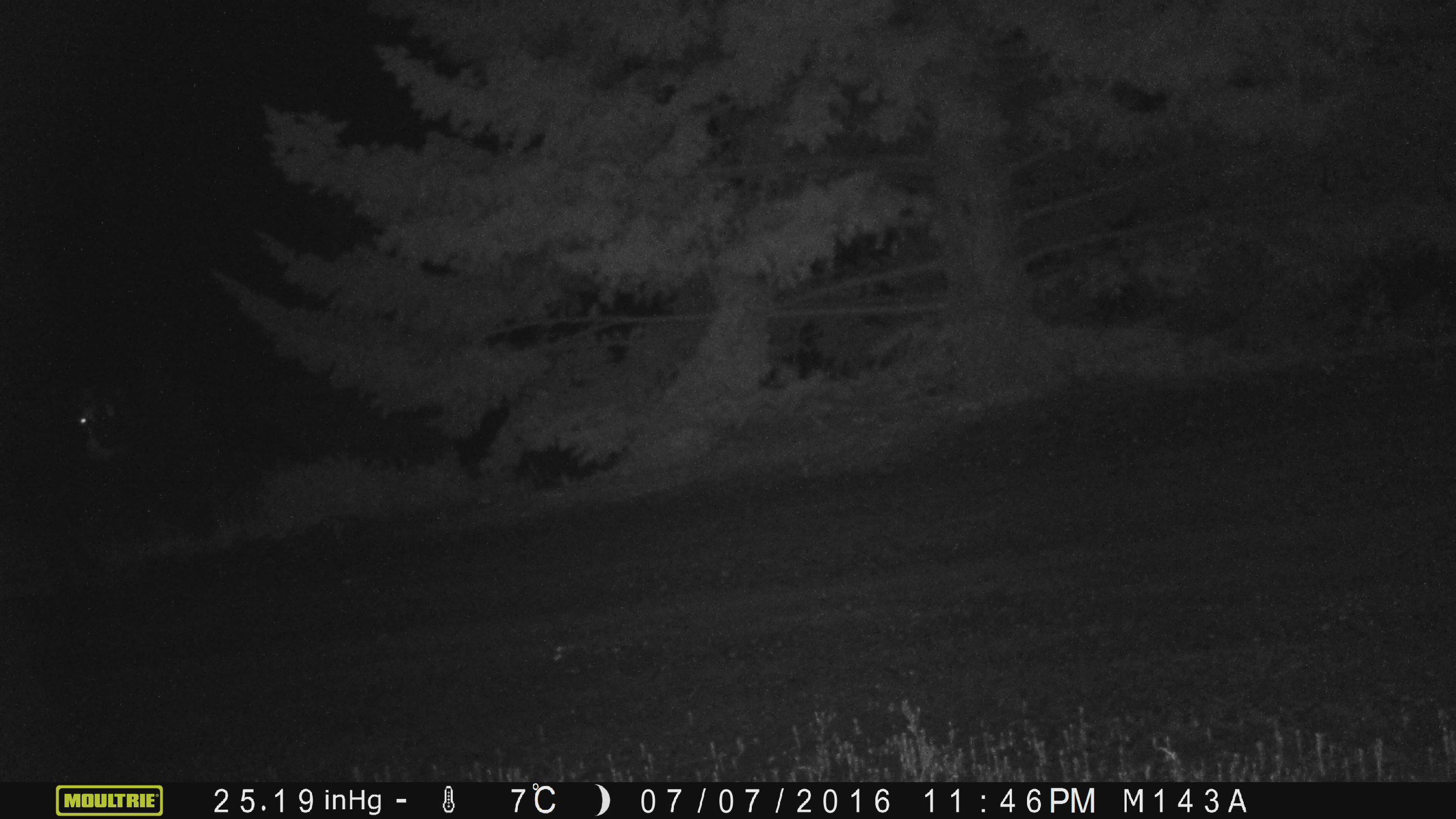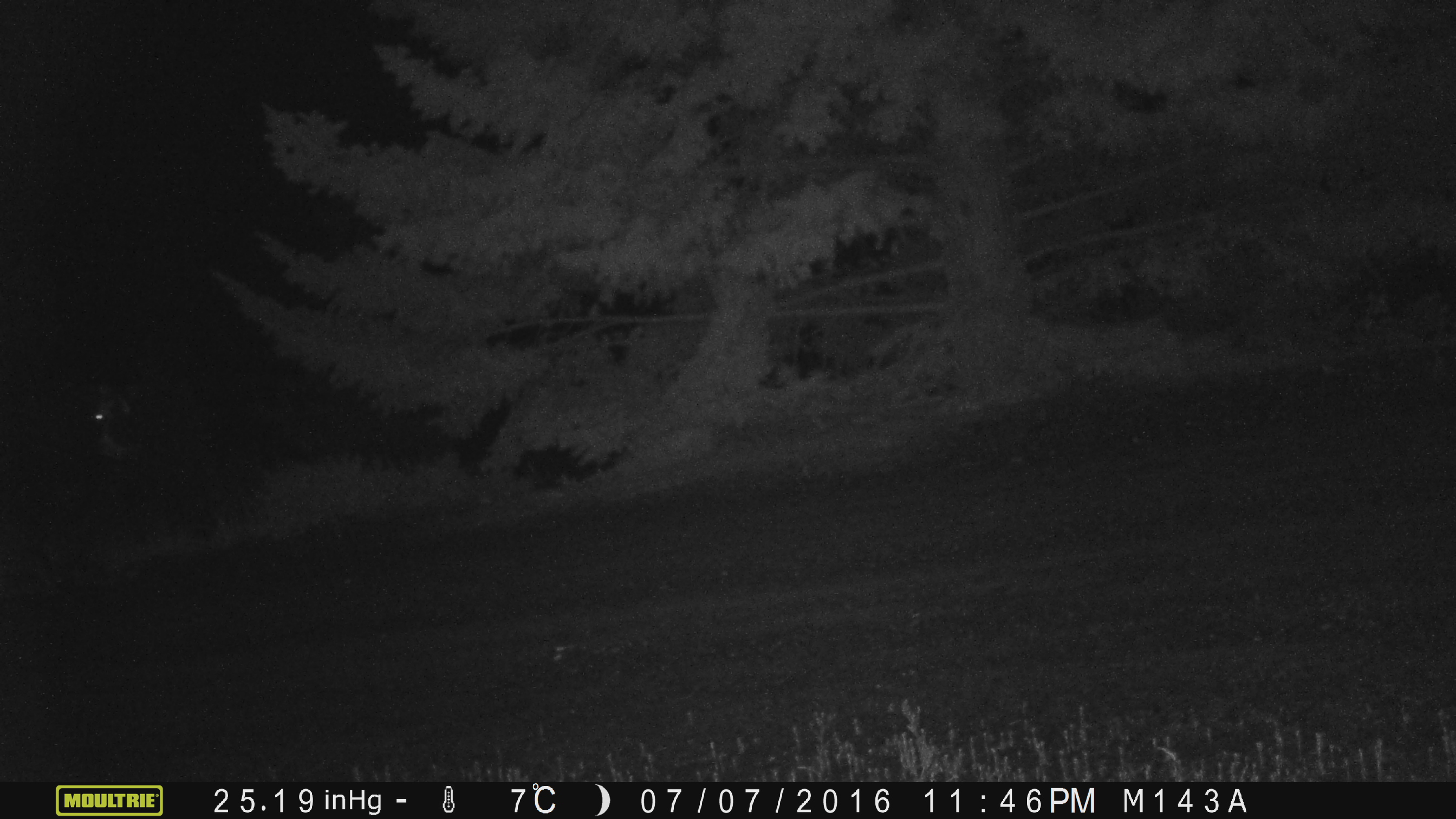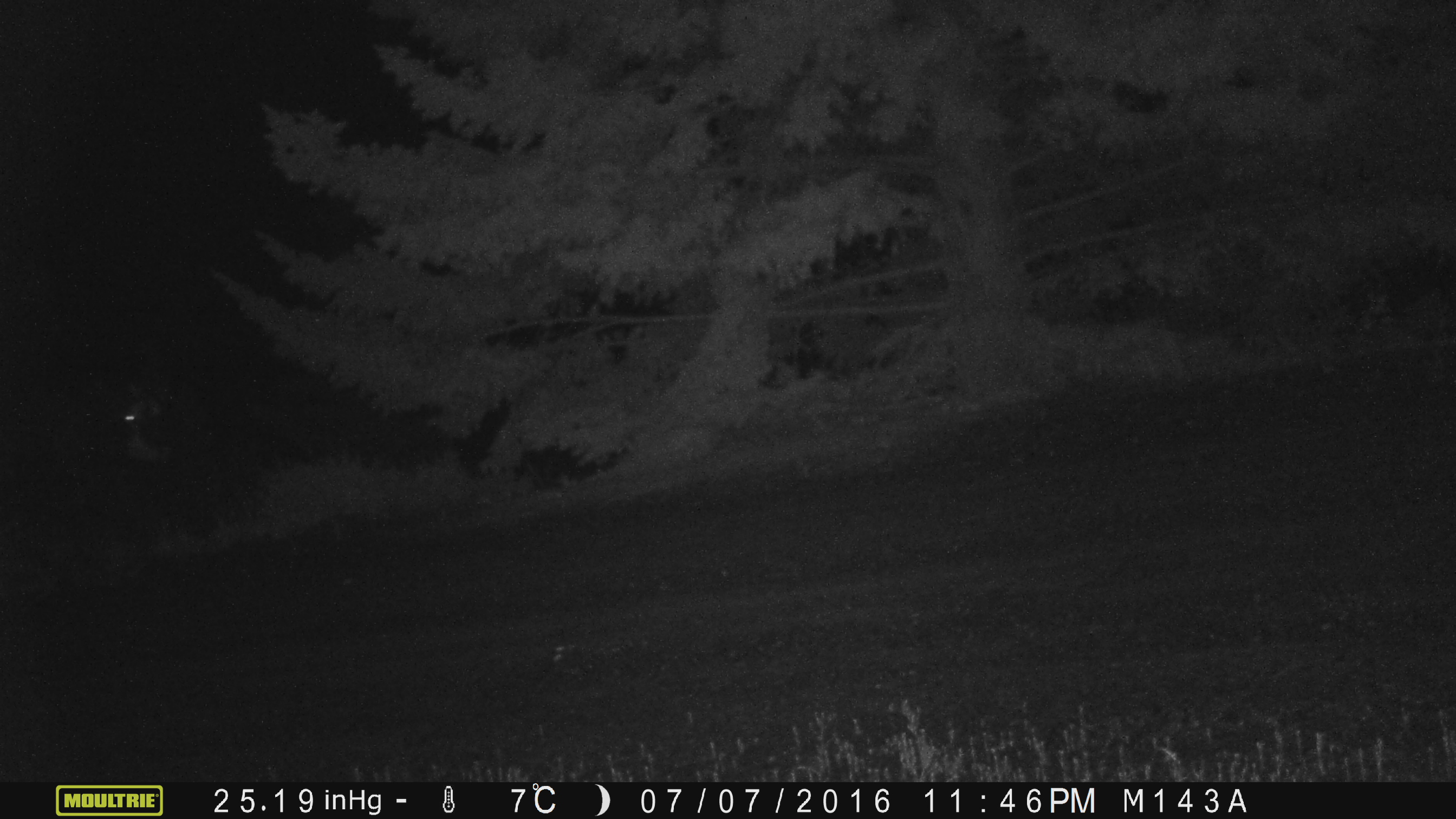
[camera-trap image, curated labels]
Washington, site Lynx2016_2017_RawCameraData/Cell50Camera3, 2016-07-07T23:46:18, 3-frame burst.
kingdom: Animalia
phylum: Chordata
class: Mammalia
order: Artiodactyla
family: Bovidae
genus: Bos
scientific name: Bos taurus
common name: domestic cattle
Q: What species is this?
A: Domestic cattle (Bos taurus).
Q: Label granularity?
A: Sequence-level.